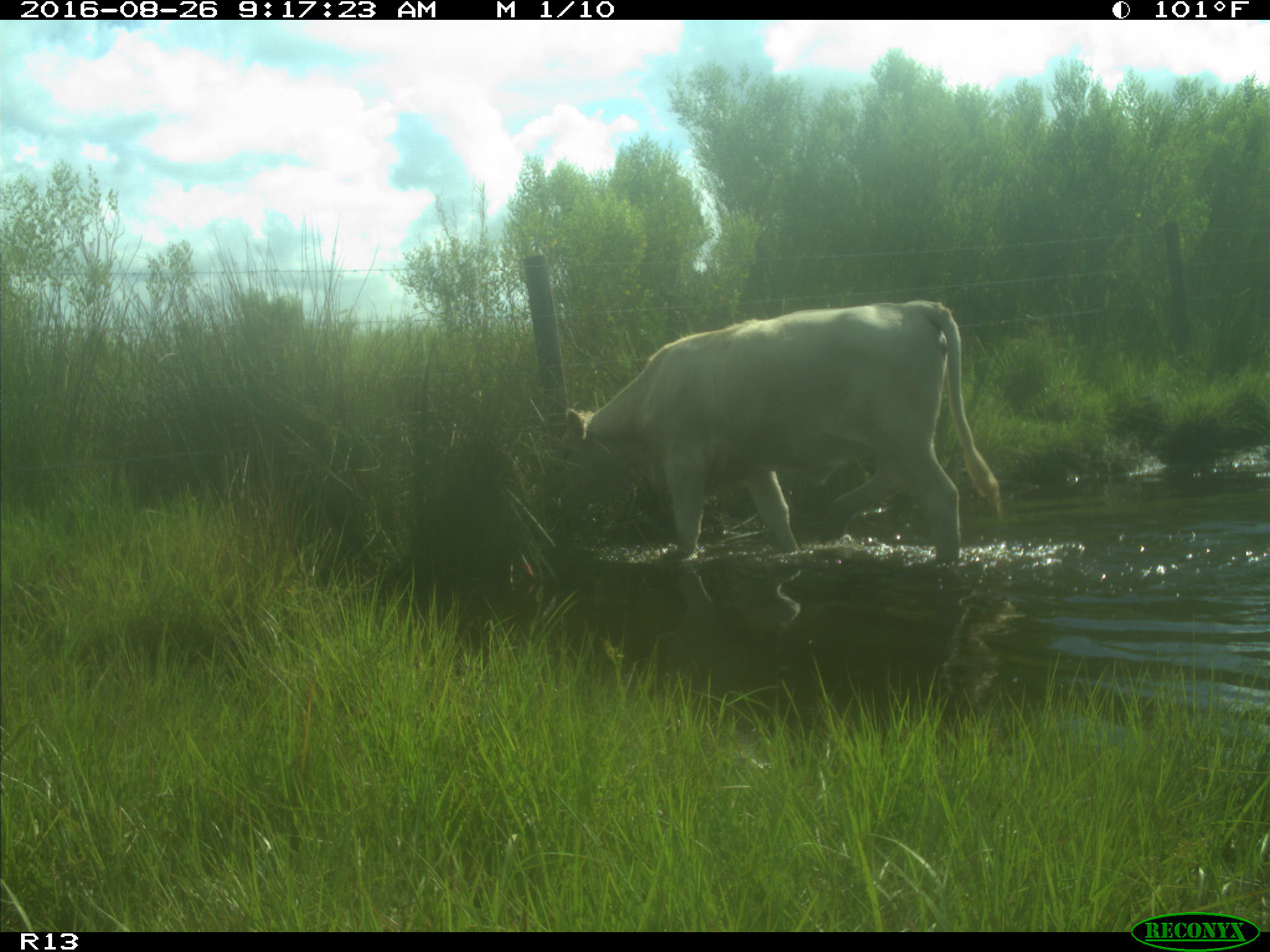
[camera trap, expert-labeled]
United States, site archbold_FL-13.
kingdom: Animalia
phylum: Chordata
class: Mammalia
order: Artiodactyla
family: Bovidae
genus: Bos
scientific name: Bos taurus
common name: domestic cow